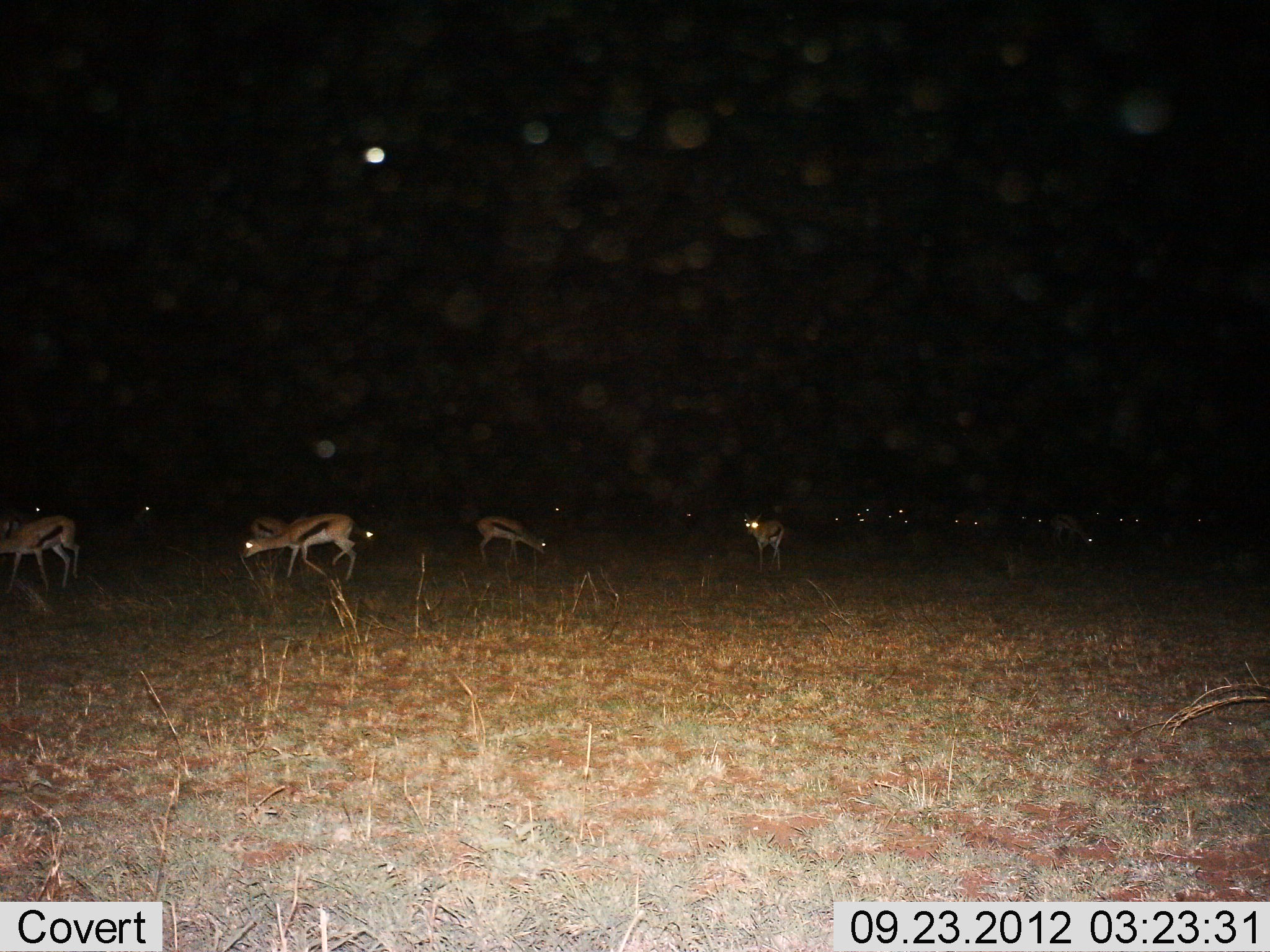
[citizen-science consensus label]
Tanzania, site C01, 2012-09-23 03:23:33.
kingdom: Animalia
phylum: Chordata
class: Mammalia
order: Artiodactyla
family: Bovidae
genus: Eudorcas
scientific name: Eudorcas thomsonii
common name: thomson's gazelle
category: gazellethomsons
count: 11-50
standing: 70%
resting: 0%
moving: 50%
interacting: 0%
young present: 0%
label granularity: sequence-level